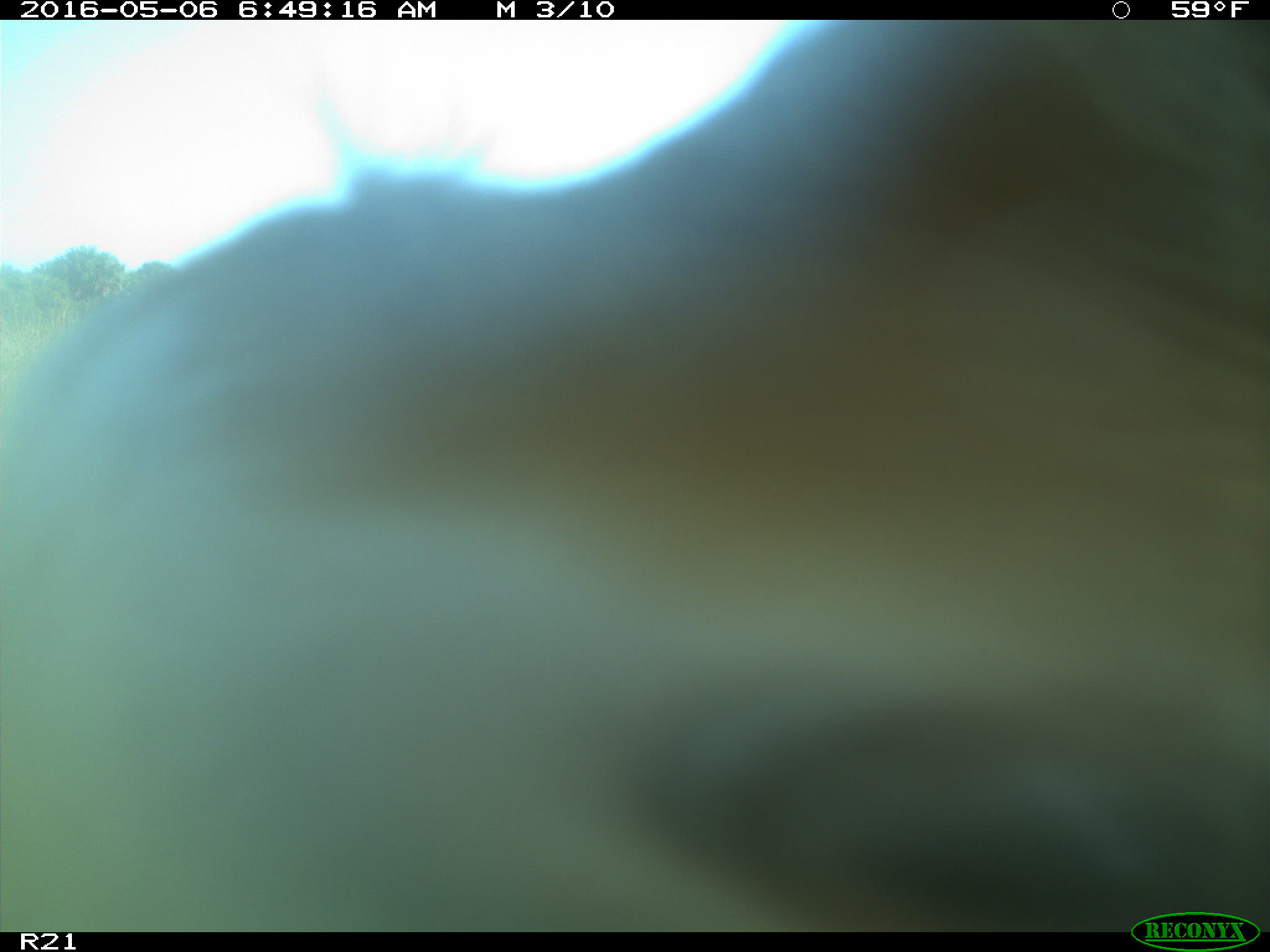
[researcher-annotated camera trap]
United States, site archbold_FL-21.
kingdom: Animalia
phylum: Chordata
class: Mammalia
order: Artiodactyla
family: Bovidae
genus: Bos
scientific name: Bos taurus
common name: domestic cow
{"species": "Bos taurus (domestic cow)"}